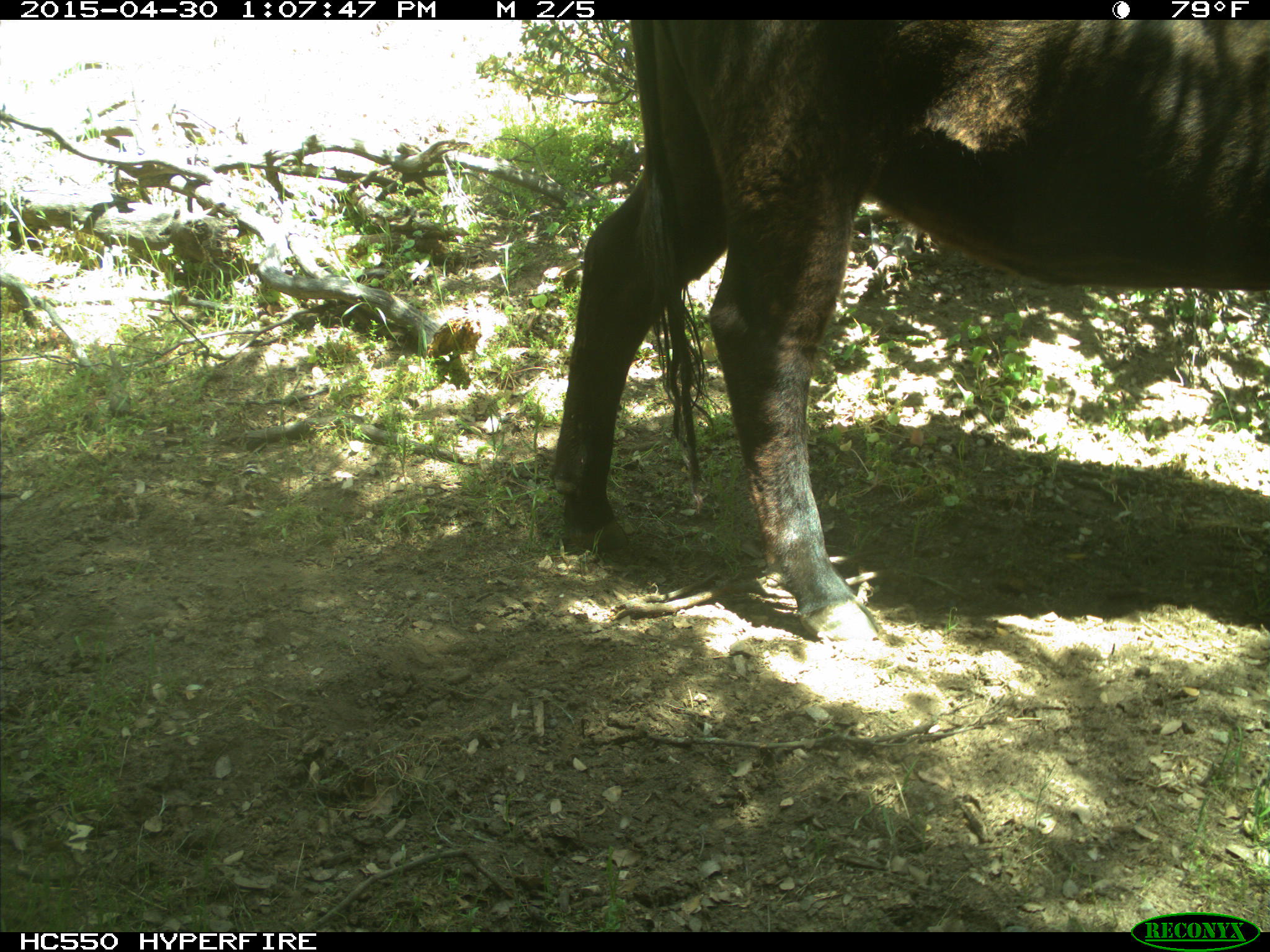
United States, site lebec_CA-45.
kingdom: Animalia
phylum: Chordata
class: Mammalia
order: Artiodactyla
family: Bovidae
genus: Bos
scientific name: Bos taurus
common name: domestic cow